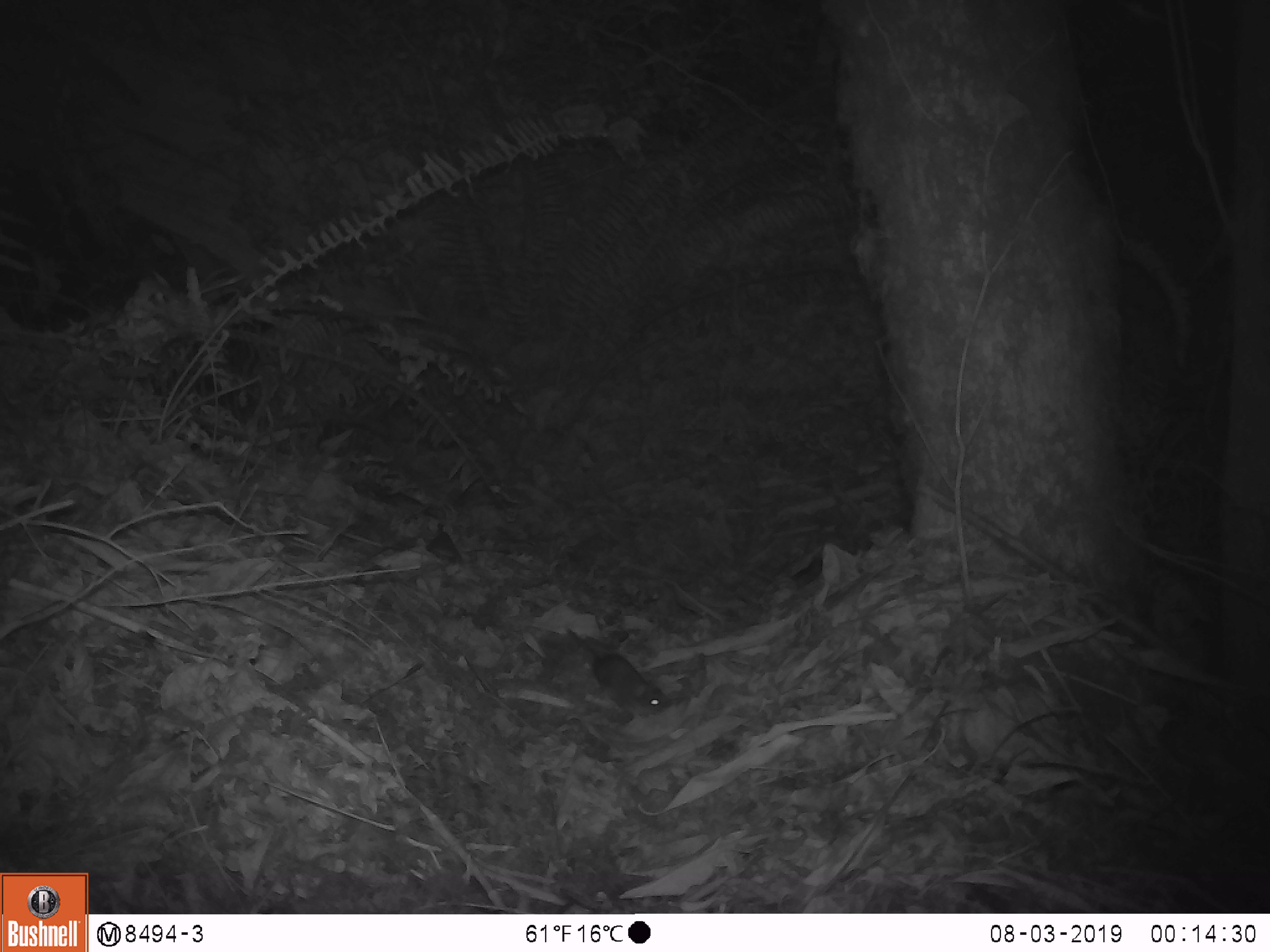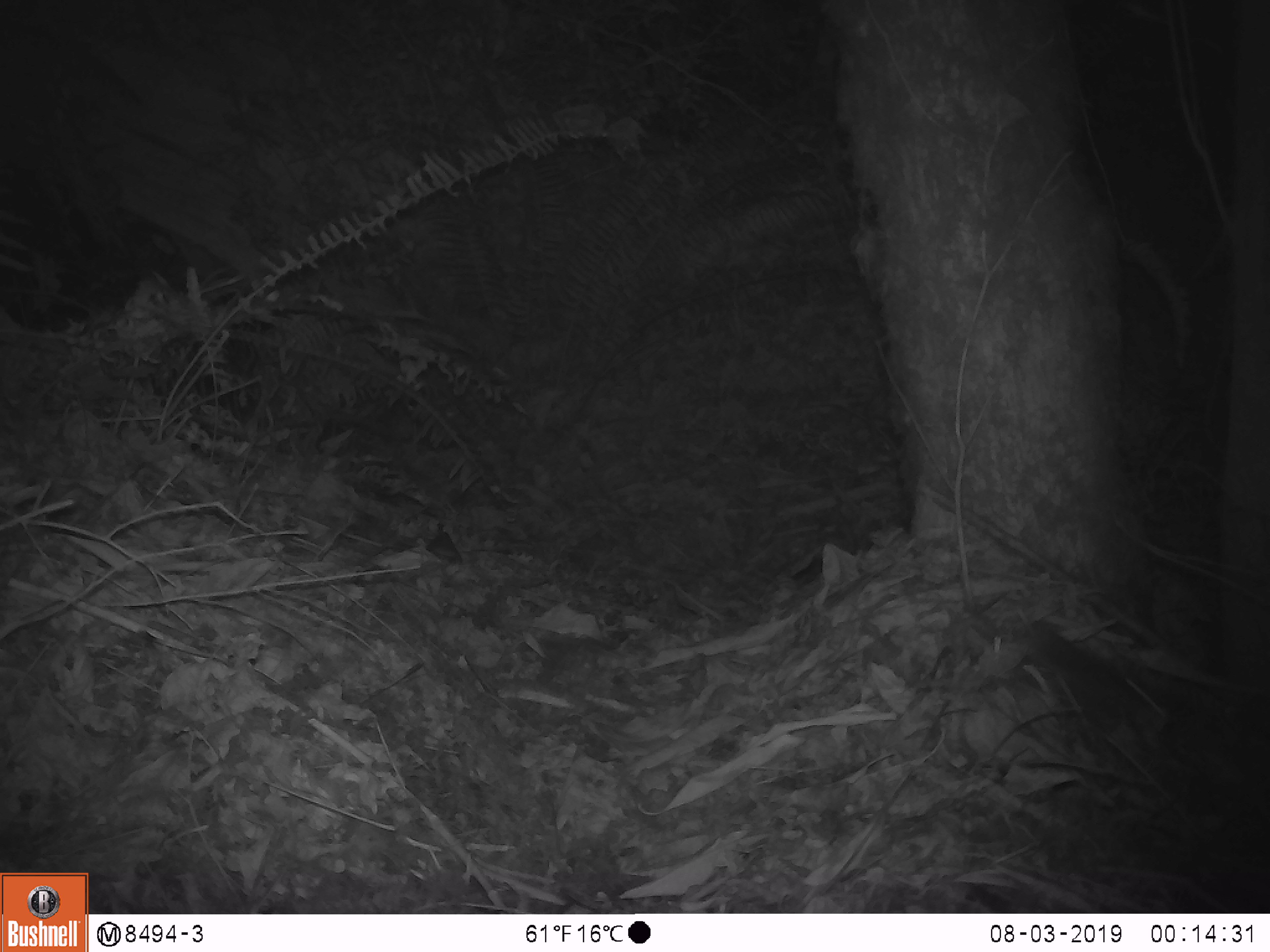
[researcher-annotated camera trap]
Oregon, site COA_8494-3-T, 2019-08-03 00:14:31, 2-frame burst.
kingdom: Animalia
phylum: Chordata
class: Mammalia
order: Rodentia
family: Cricetidae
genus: Neotoma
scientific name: Neotoma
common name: woodrats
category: neotoma species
Neotoma species (woodrats) (Neotoma).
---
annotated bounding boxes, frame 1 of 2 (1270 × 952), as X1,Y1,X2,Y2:
neotoma species: 554,619,680,735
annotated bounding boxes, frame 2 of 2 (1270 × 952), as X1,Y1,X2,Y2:
neotoma species: 1022,615,1169,744